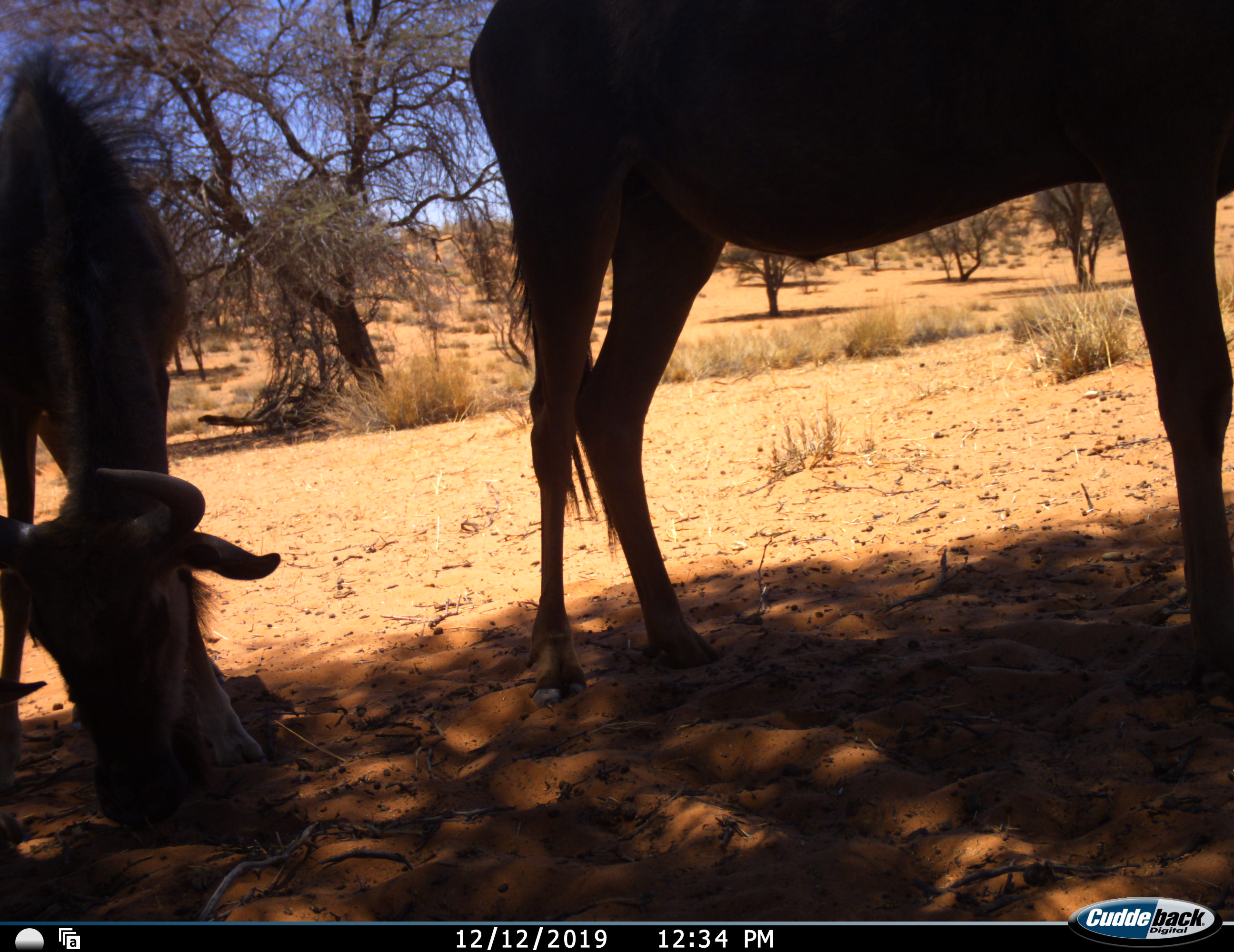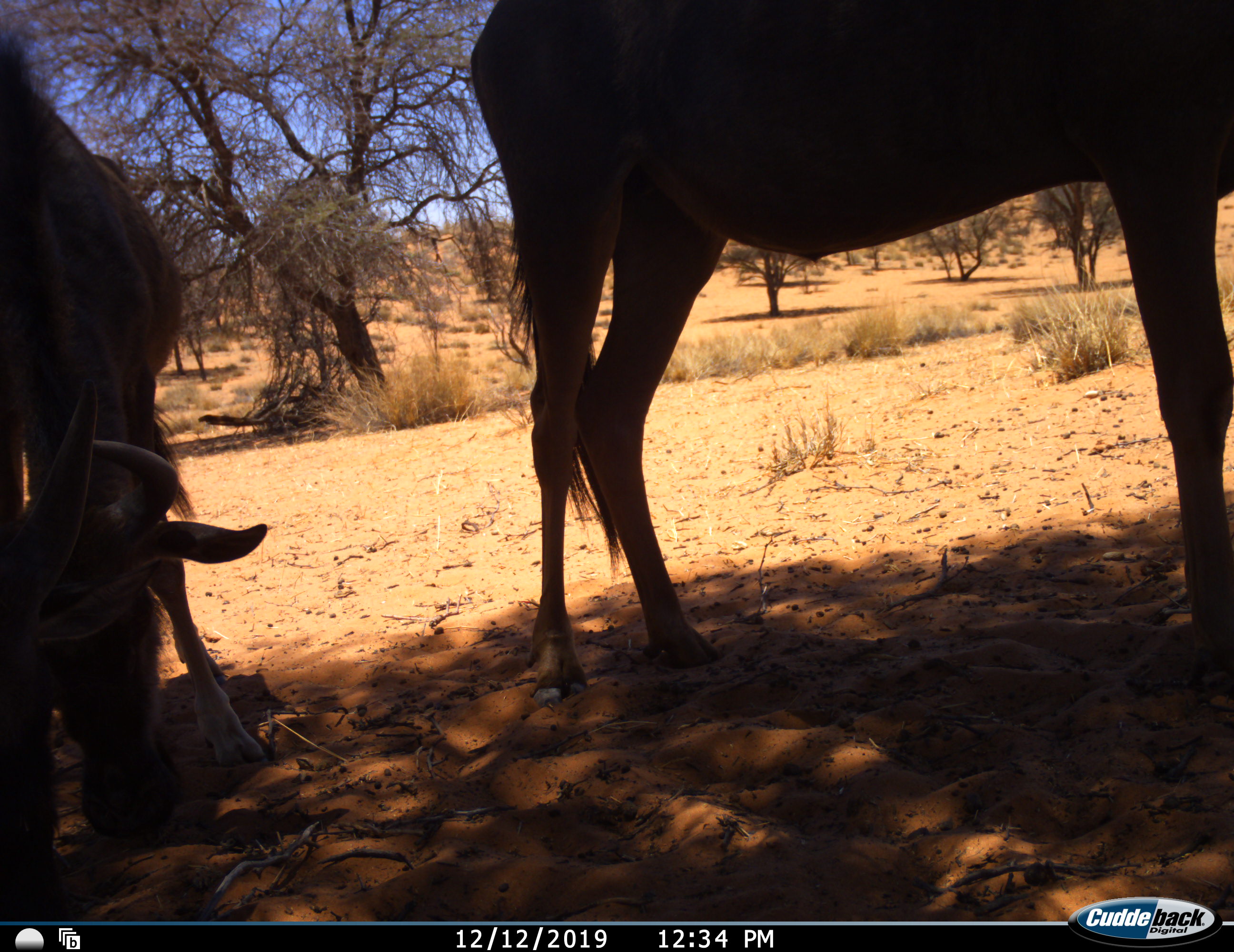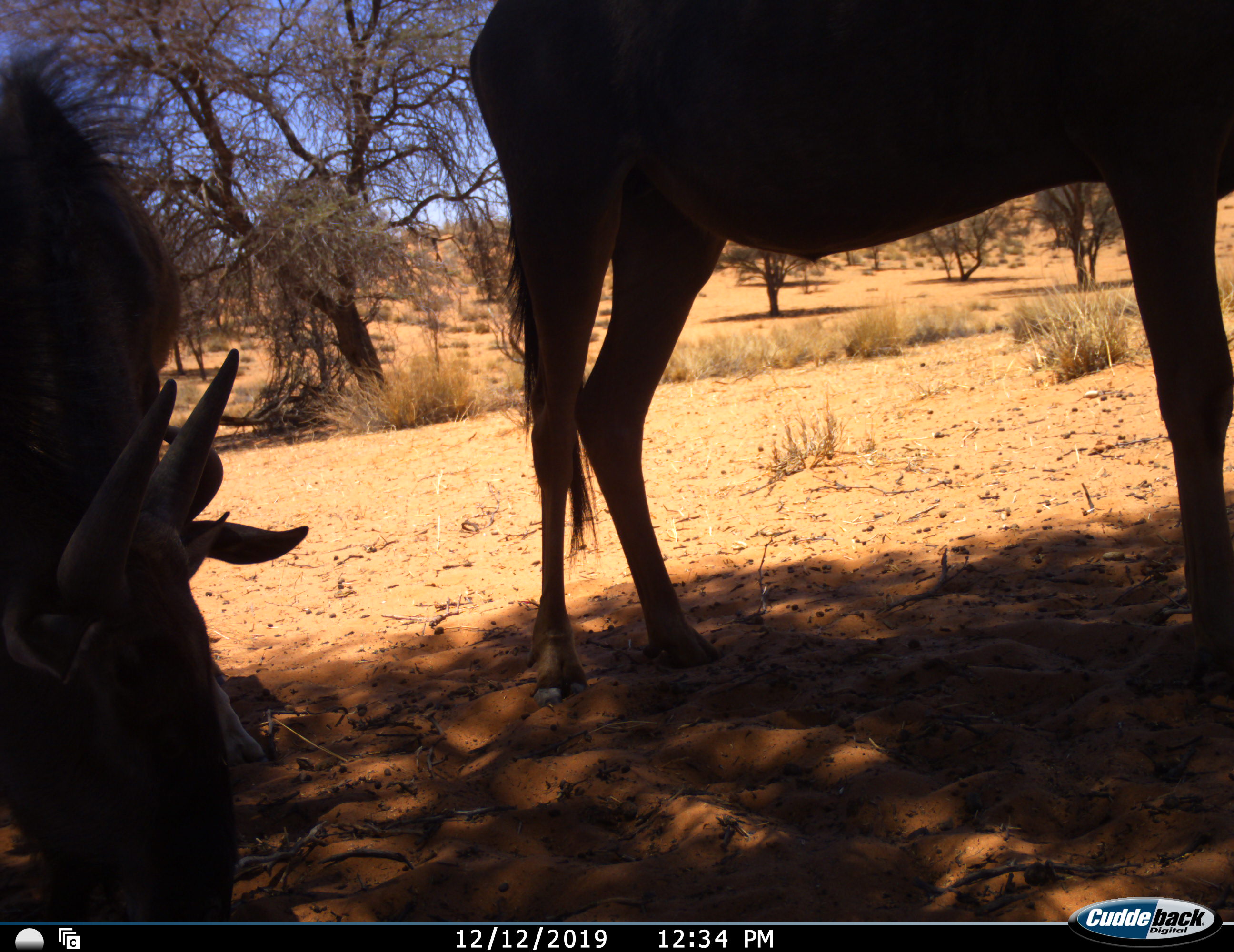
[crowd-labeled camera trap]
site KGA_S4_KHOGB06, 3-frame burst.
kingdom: Animalia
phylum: Chordata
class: Mammalia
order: Artiodactyla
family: Bovidae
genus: Connochaetes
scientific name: Connochaetes taurinus taurinus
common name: blue wildebeest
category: wildebeestblue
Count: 2.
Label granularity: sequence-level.